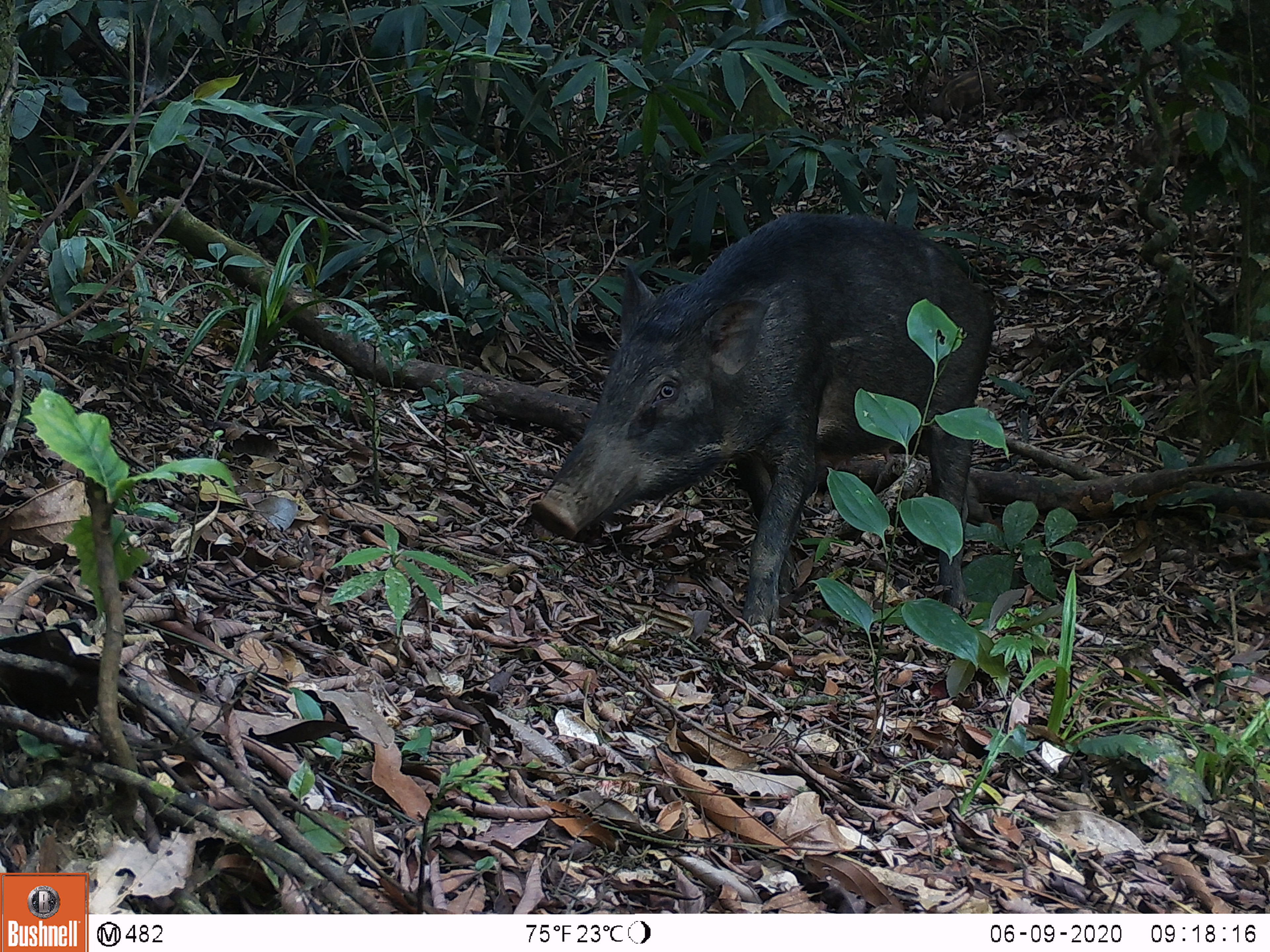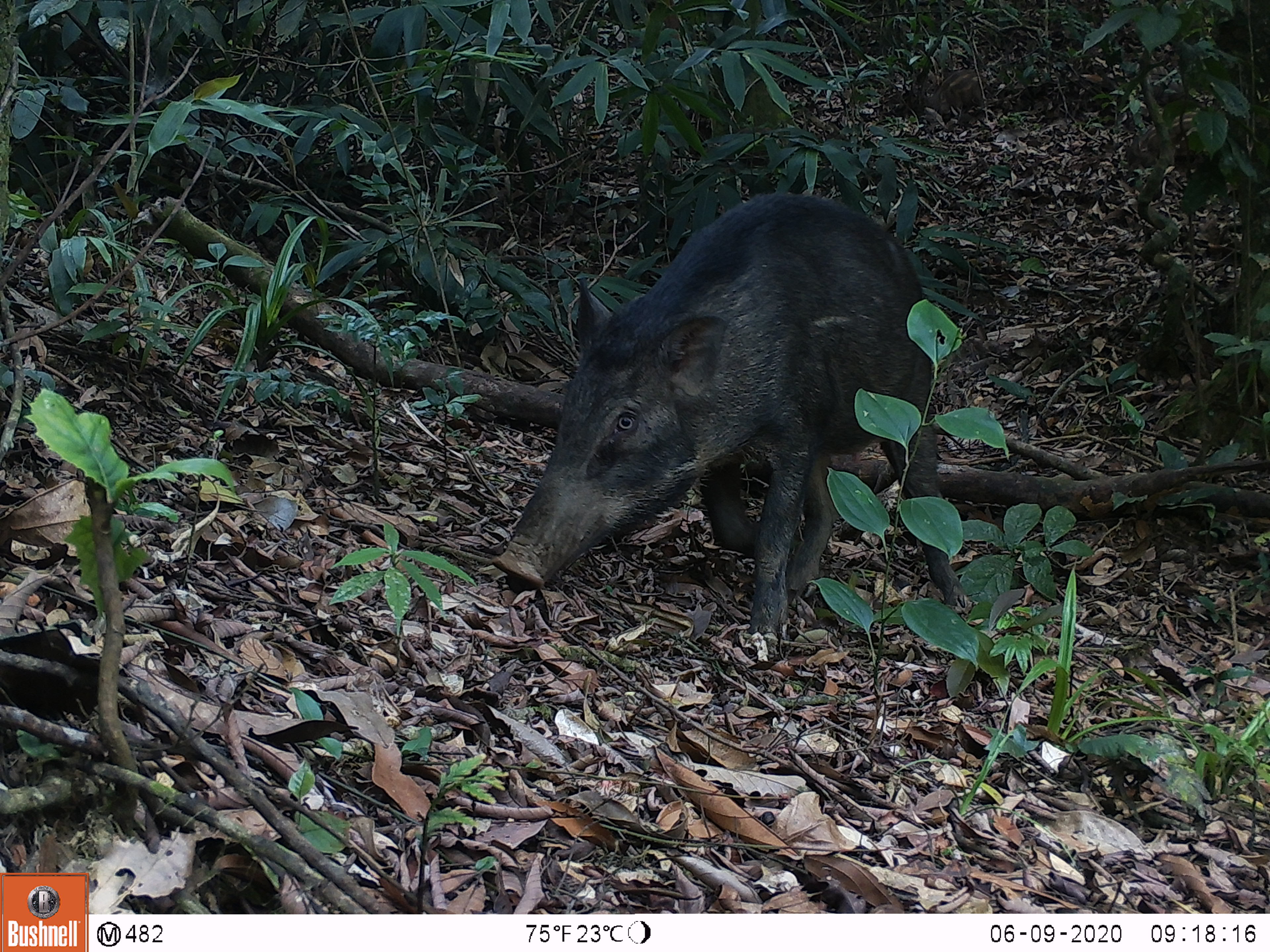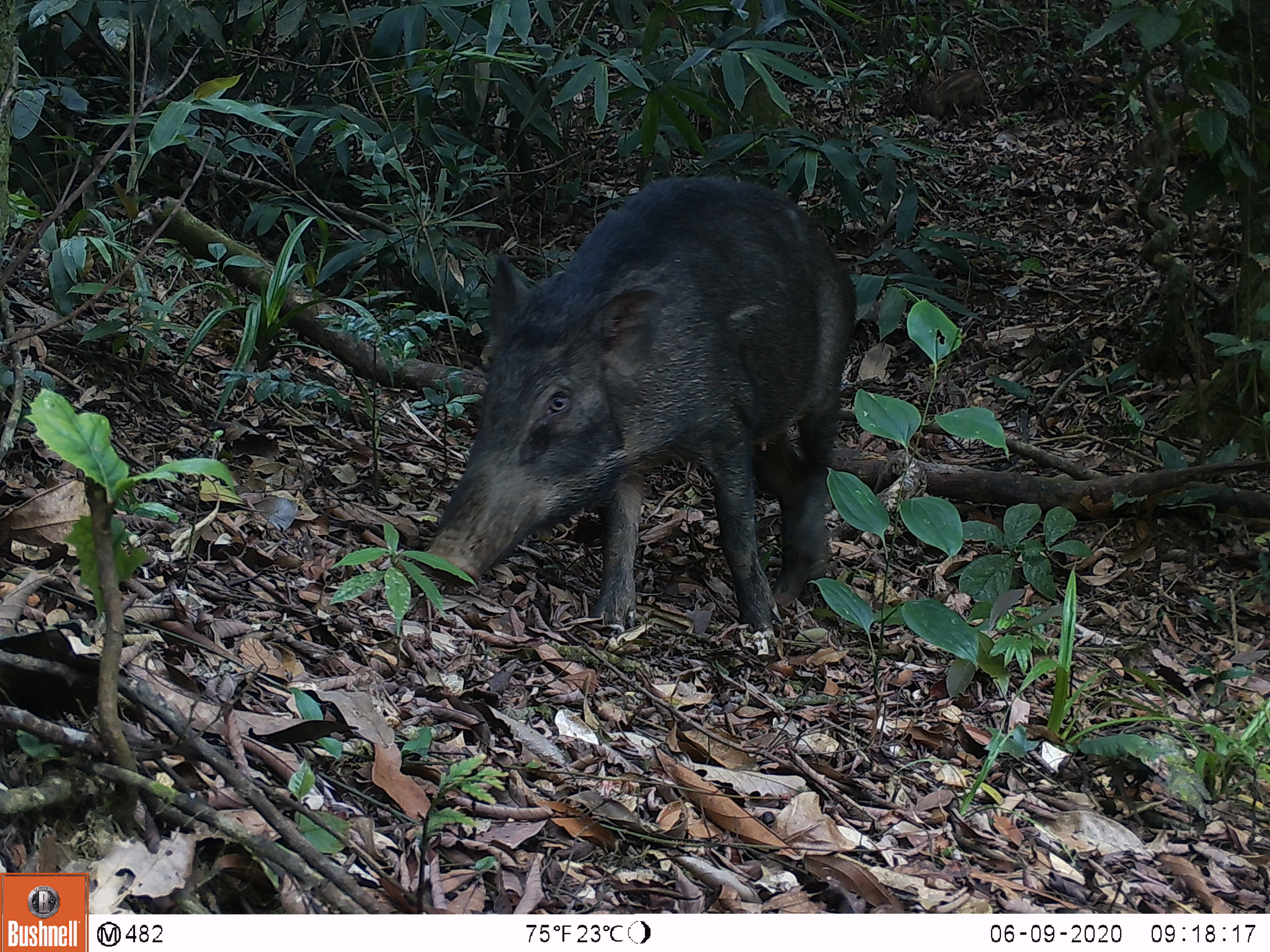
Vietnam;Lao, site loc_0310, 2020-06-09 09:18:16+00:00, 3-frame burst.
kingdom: Animalia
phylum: Chordata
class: Mammalia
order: Artiodactyla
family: Suidae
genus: Sus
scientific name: Sus scrofa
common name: eurasian wild pig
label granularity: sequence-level